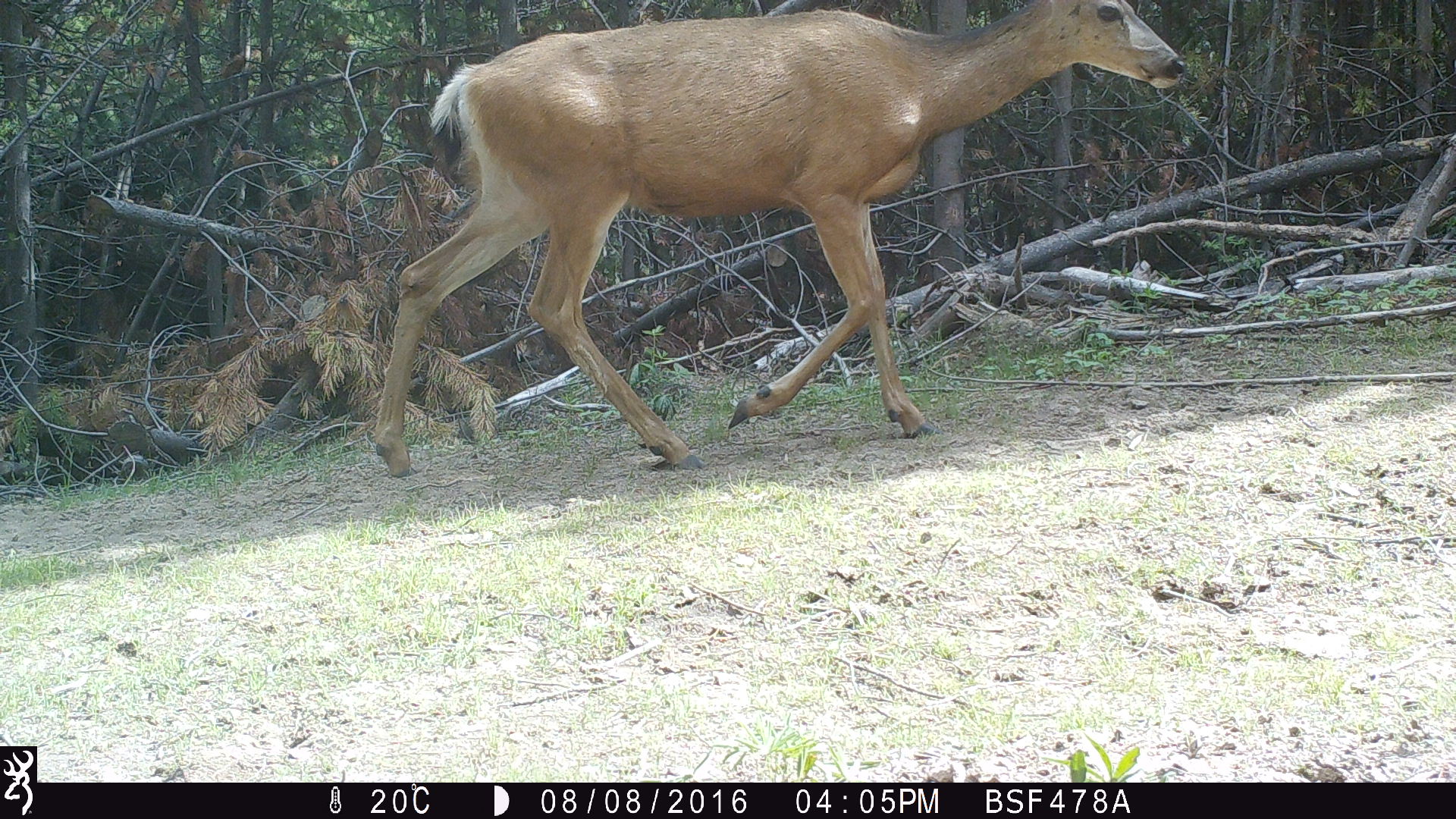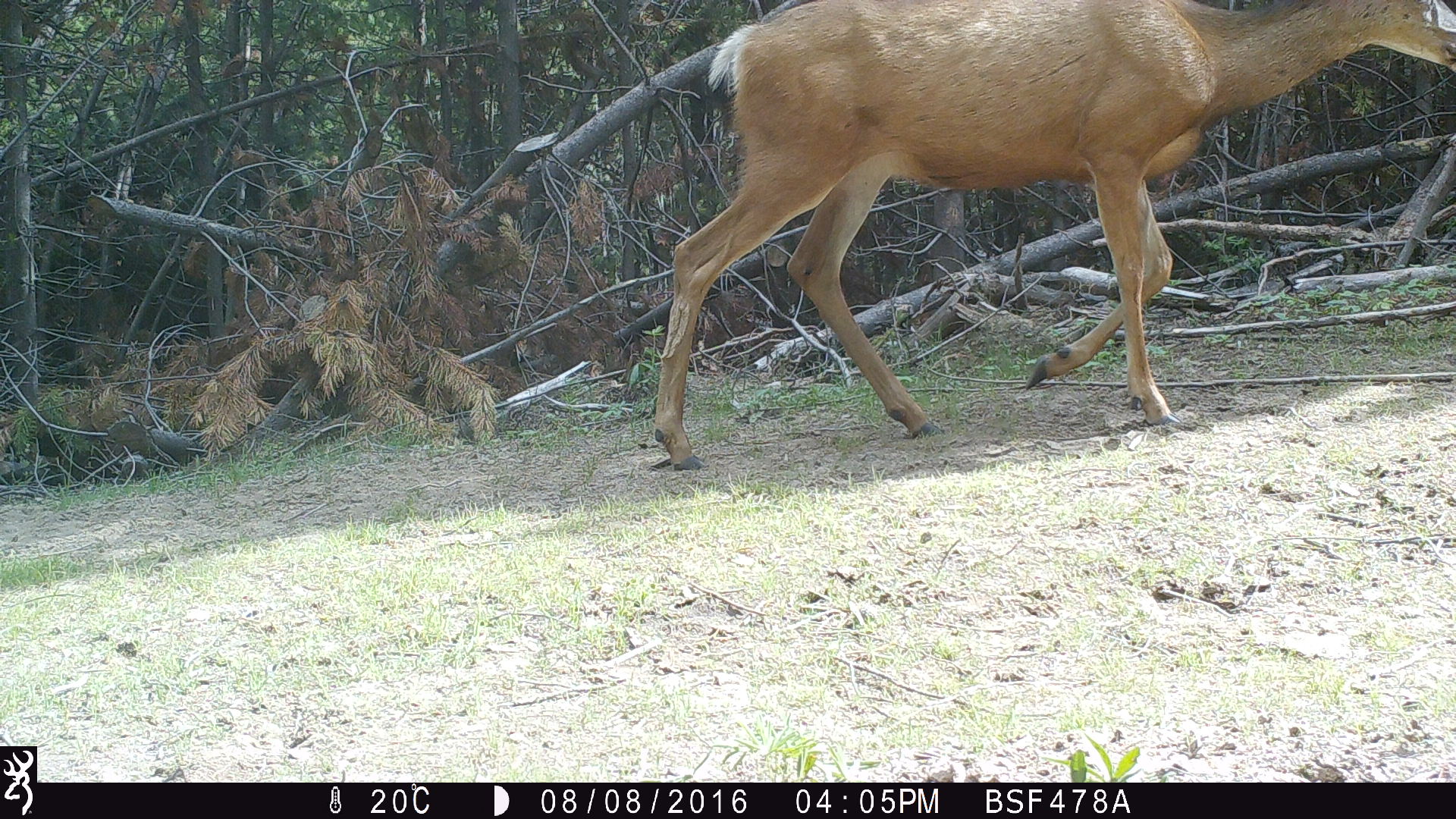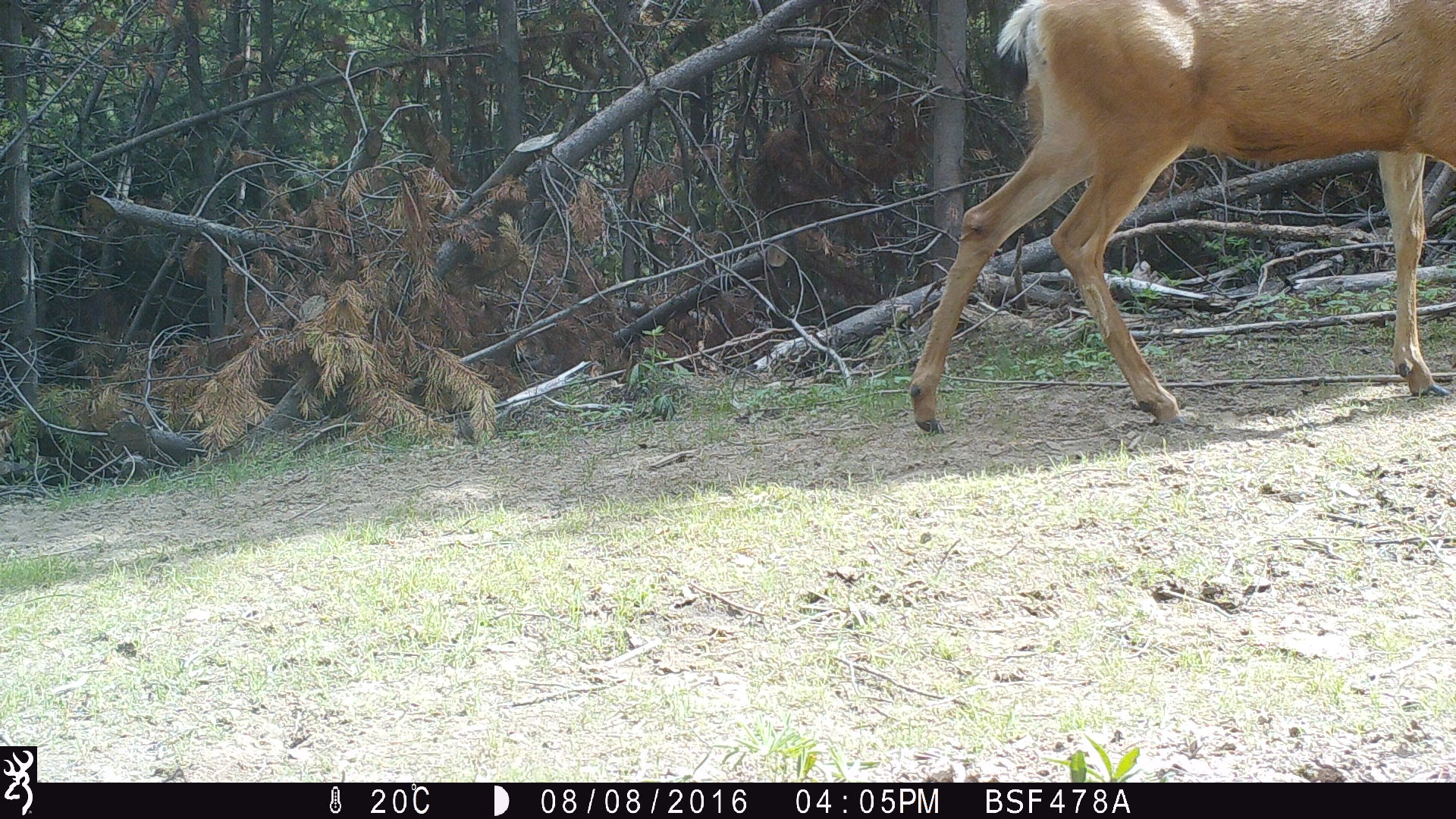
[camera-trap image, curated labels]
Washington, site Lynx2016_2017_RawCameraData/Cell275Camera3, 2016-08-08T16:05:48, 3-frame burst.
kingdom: Animalia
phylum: Chordata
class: Mammalia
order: Artiodactyla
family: Cervidae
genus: Odocoileus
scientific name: Odocoileus hemionus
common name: mule deer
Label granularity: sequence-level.